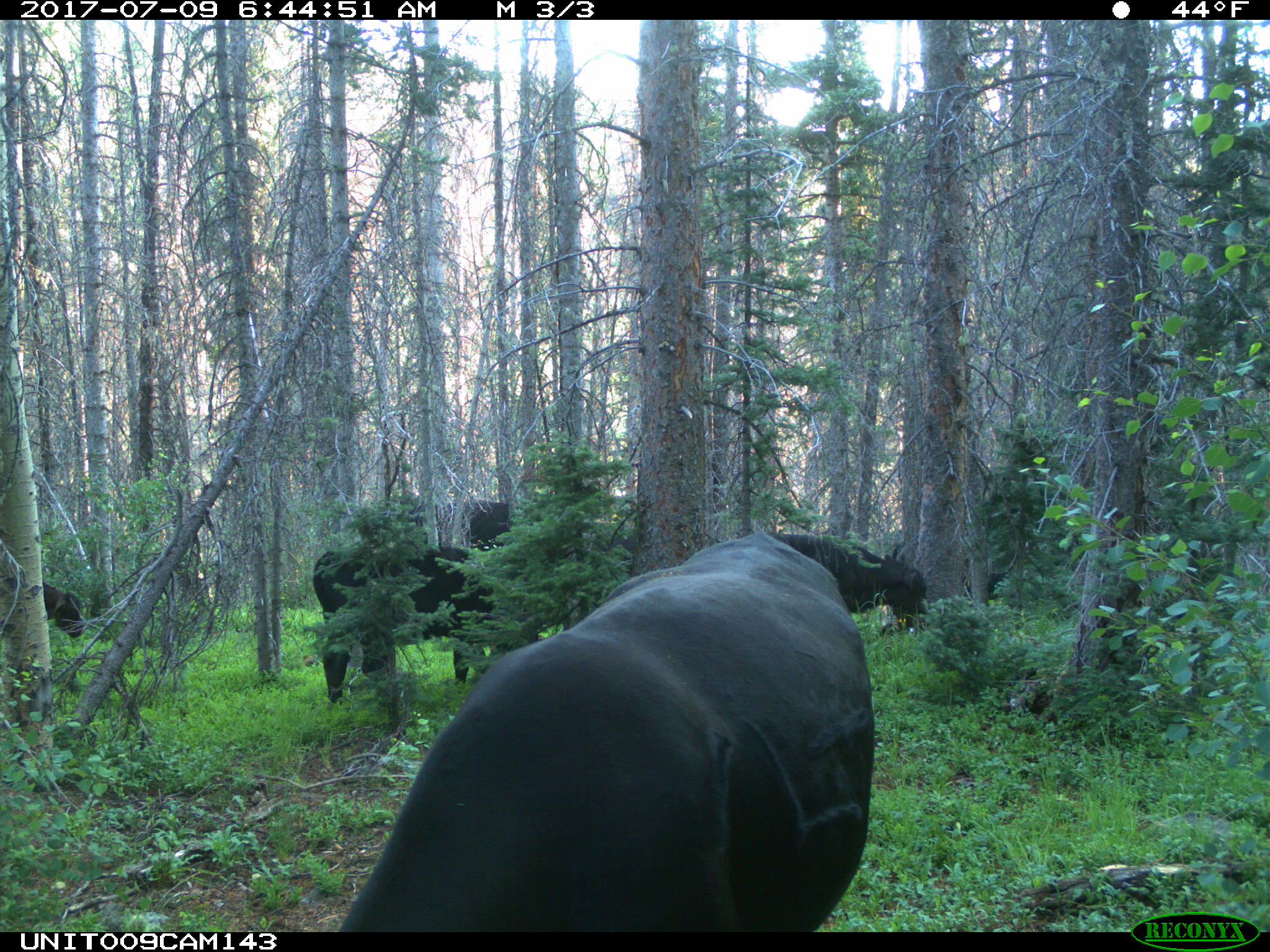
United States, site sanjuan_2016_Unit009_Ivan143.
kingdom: Animalia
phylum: Chordata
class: Mammalia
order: Artiodactyla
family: Bovidae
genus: Bos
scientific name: Bos taurus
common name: domestic cow